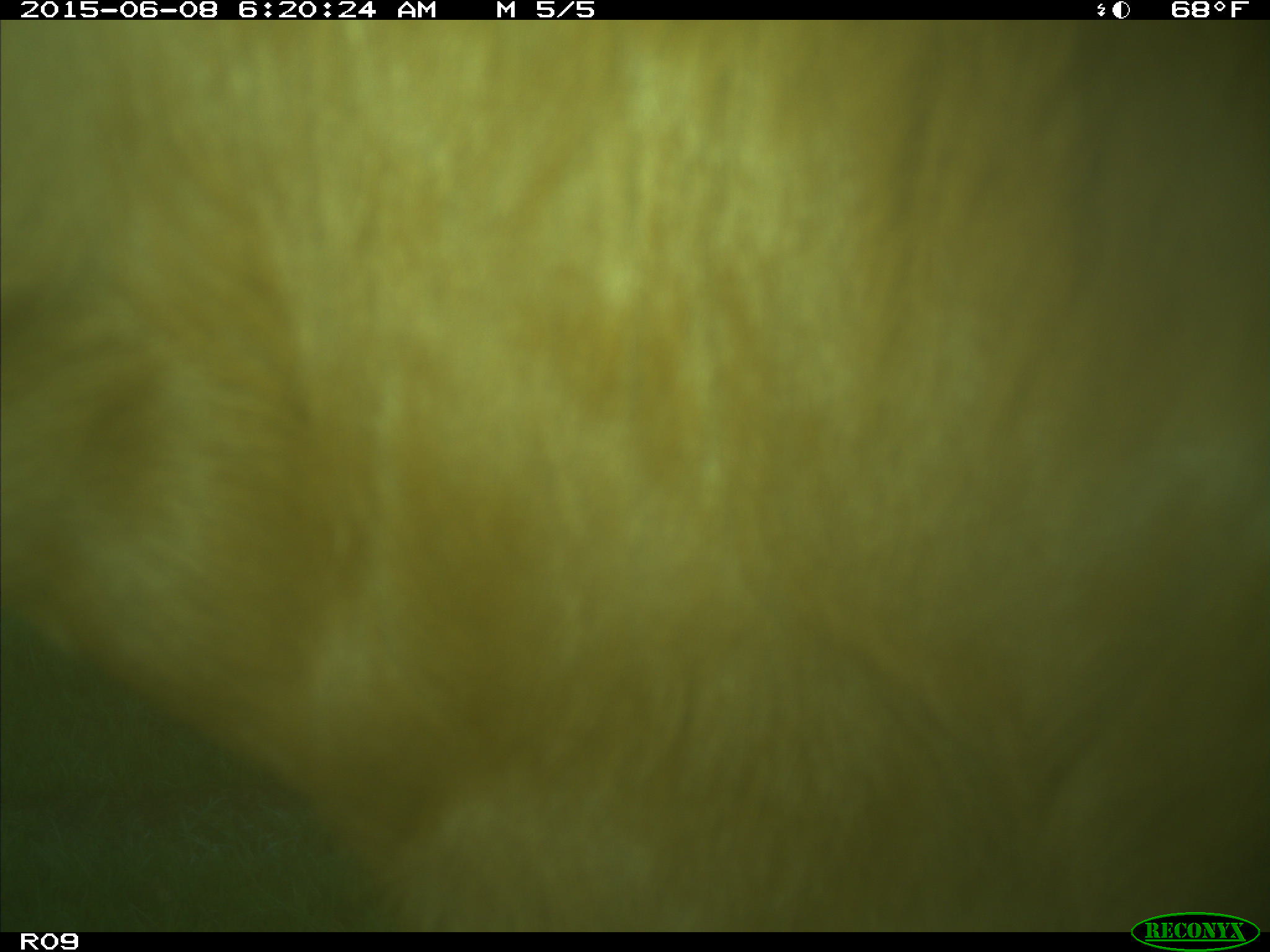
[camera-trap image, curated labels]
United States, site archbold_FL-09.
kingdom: Animalia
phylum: Chordata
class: Mammalia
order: Artiodactyla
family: Bovidae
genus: Bos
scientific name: Bos taurus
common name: domestic cow